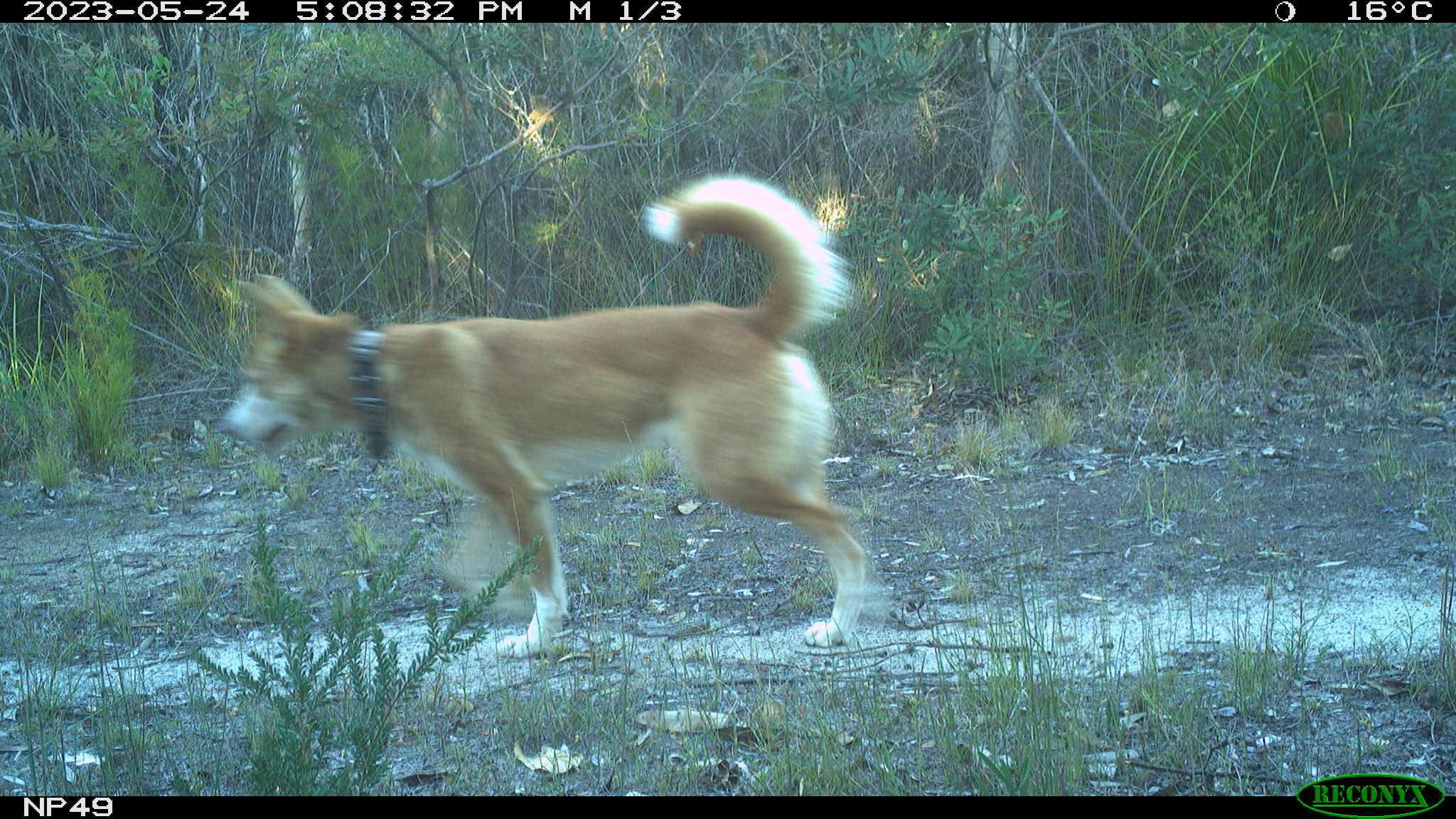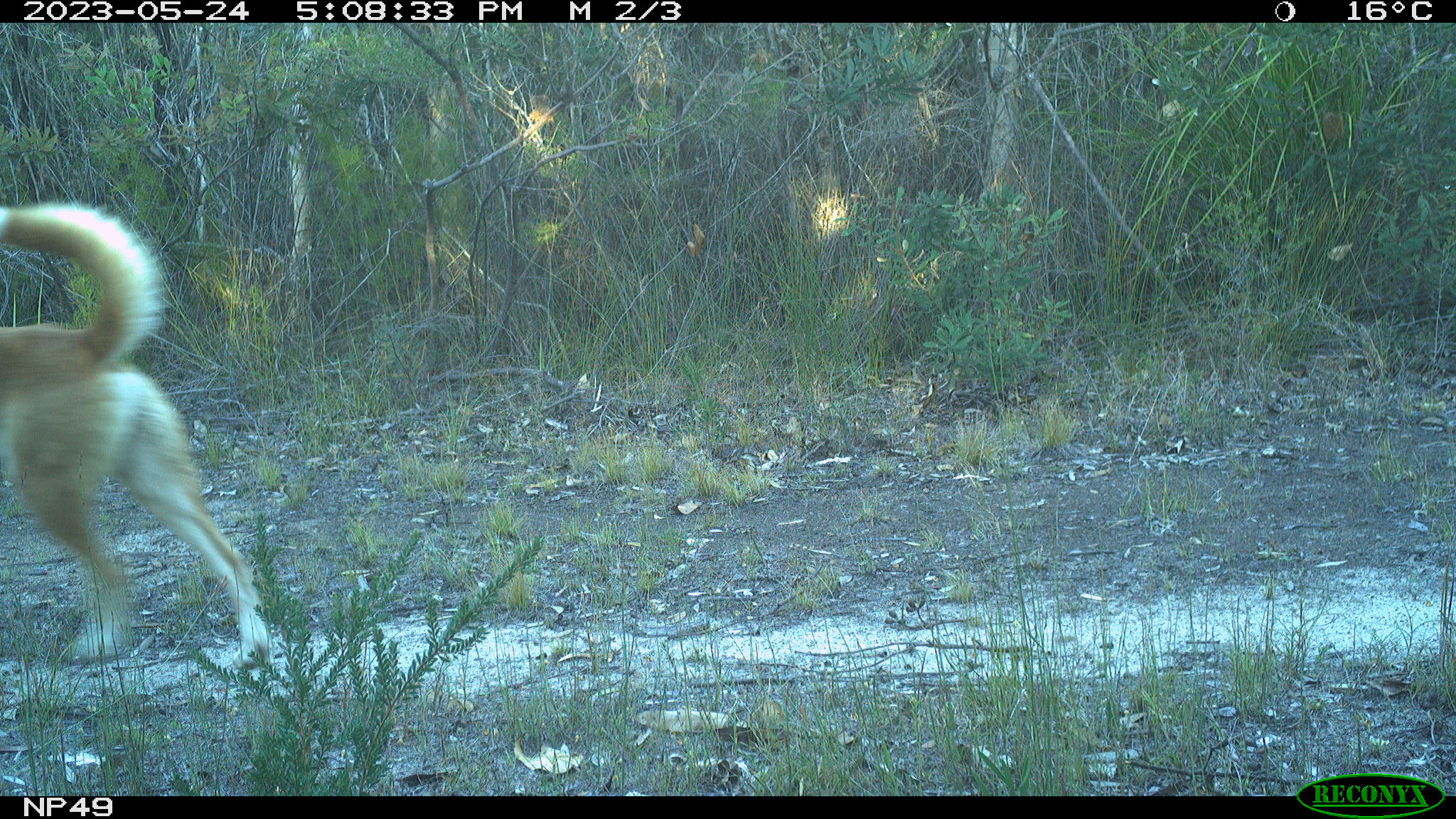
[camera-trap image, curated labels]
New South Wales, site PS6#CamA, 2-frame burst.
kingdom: Animalia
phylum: Chordata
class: Mammalia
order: Carnivora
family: Canidae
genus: Canis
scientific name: Canis familiaris dingo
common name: dingo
Dingo (Canis familiaris dingo).